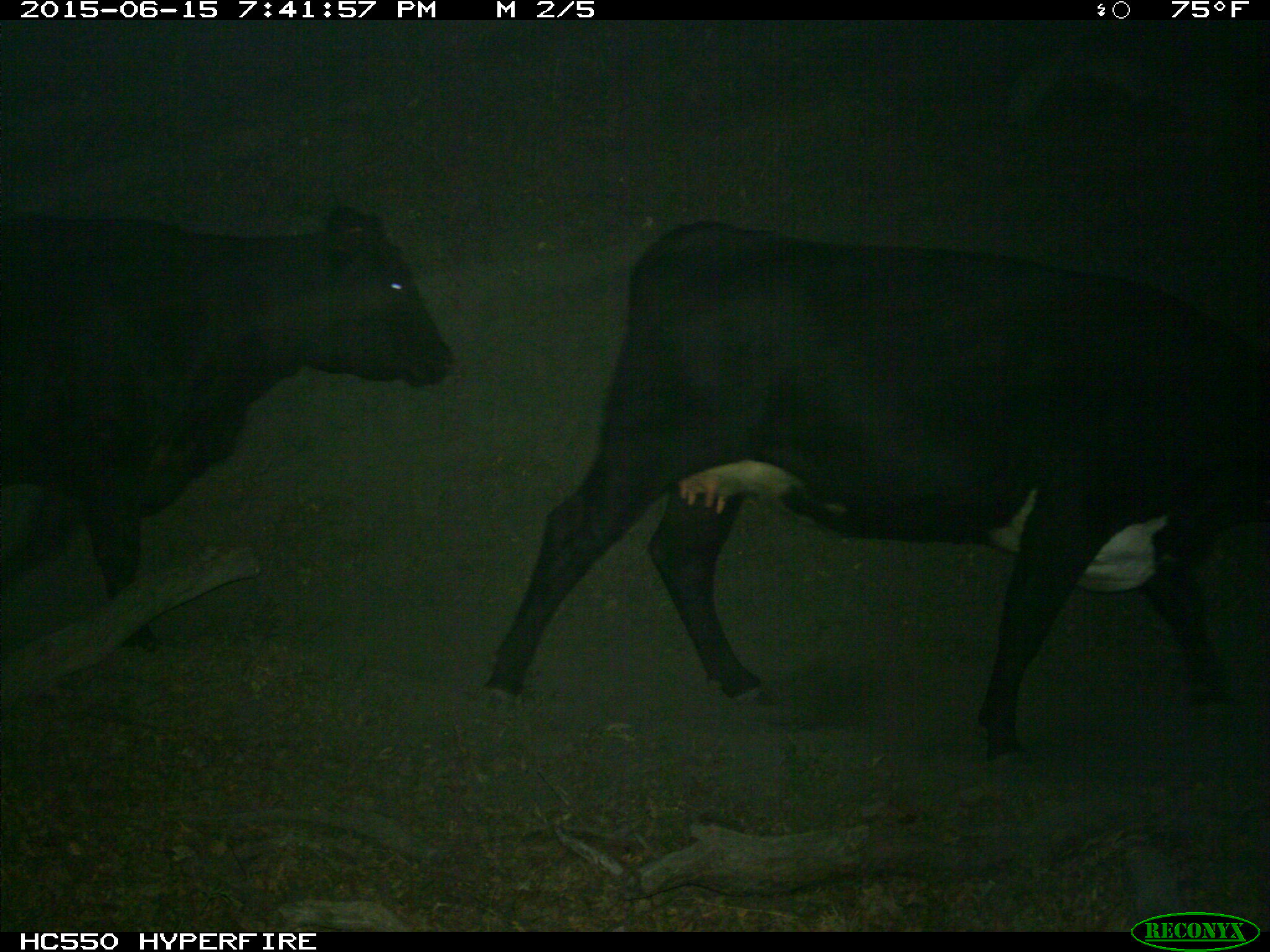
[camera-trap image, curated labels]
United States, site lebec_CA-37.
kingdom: Animalia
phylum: Chordata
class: Mammalia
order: Artiodactyla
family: Bovidae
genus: Bos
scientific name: Bos taurus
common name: domestic cow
Bos taurus (domestic cow).